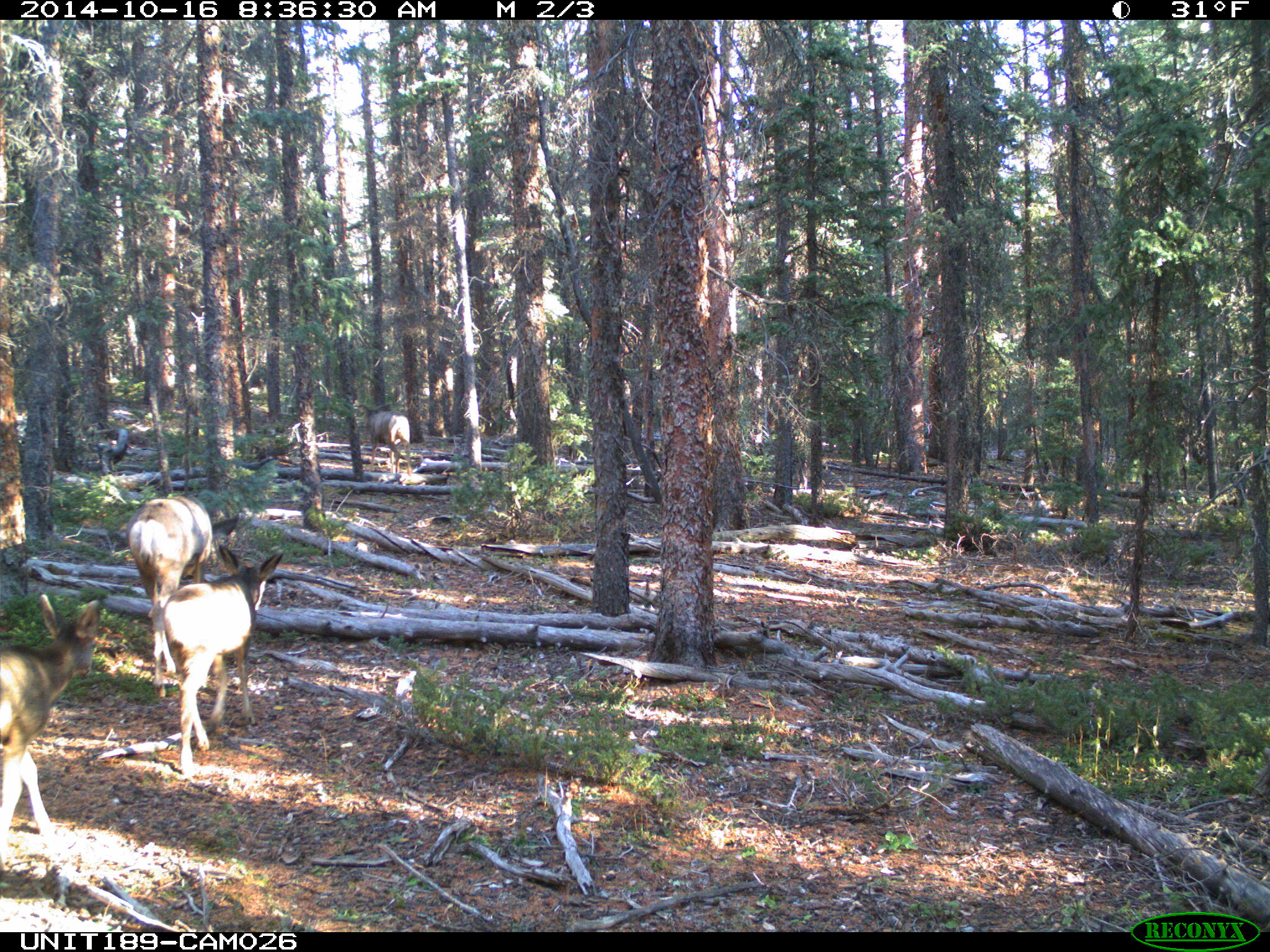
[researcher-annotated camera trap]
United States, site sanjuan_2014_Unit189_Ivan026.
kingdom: Animalia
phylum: Chordata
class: Mammalia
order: Artiodactyla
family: Cervidae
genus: Odocoileus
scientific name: Odocoileus hemionus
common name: mule deer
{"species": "Odocoileus hemionus (mule deer)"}